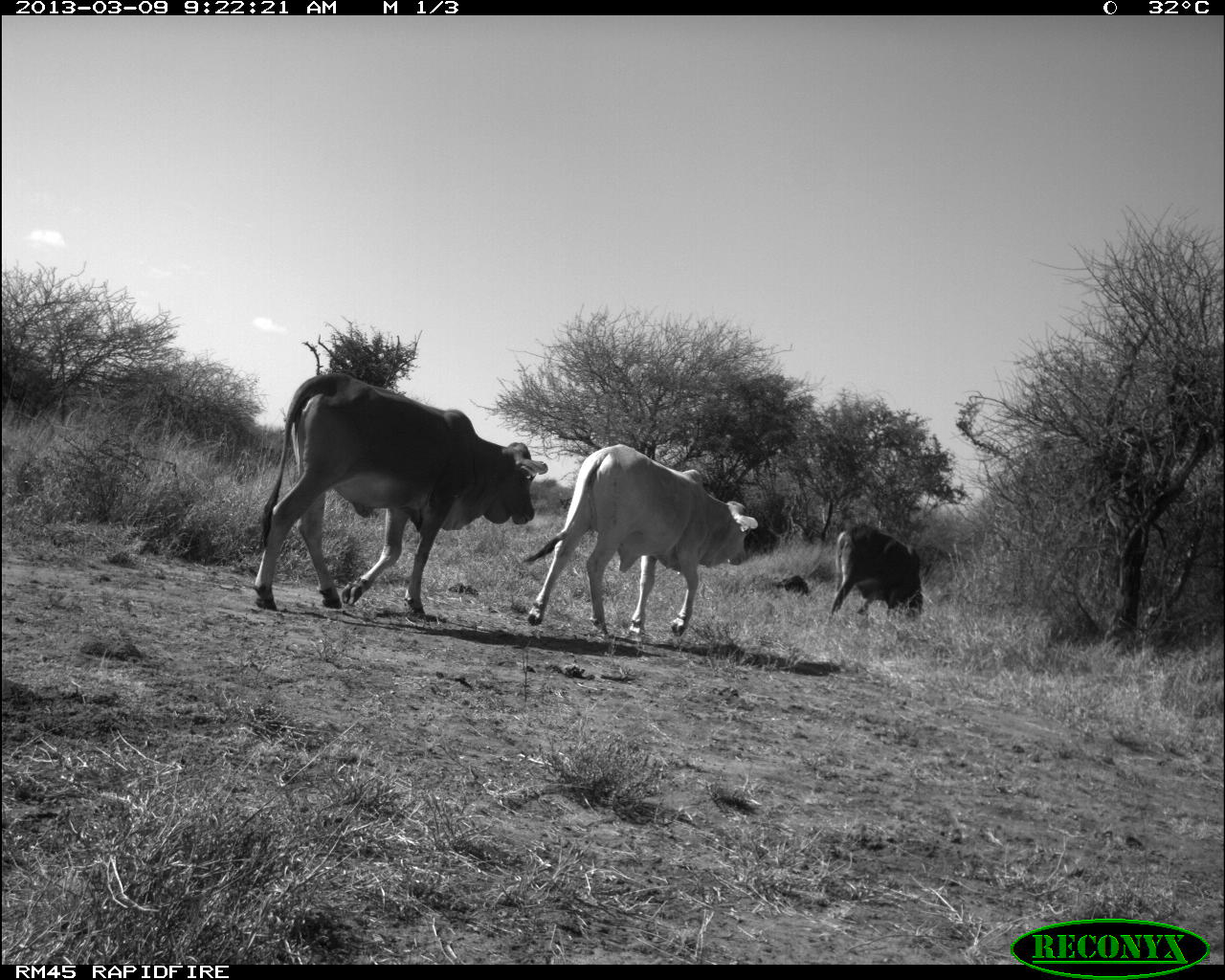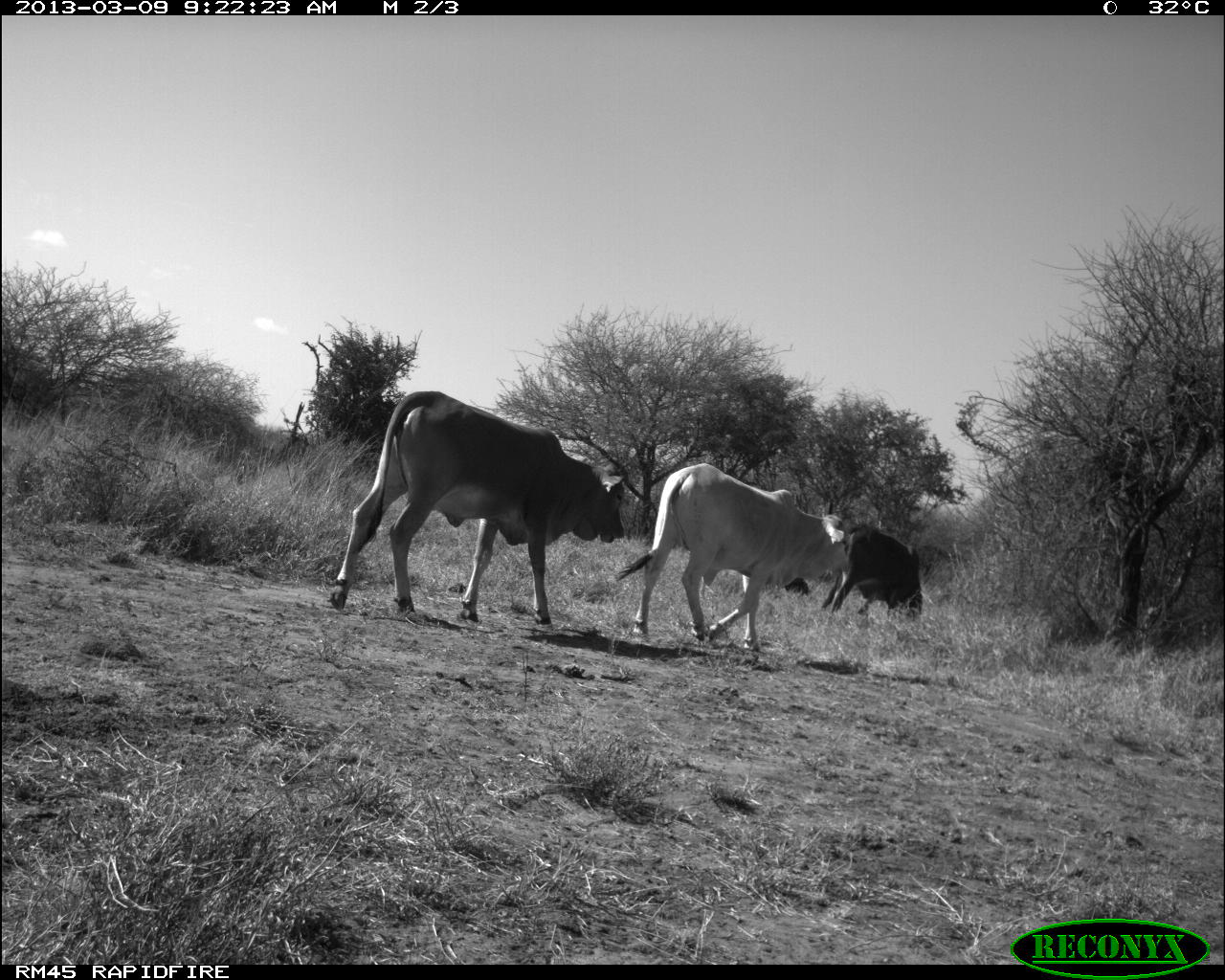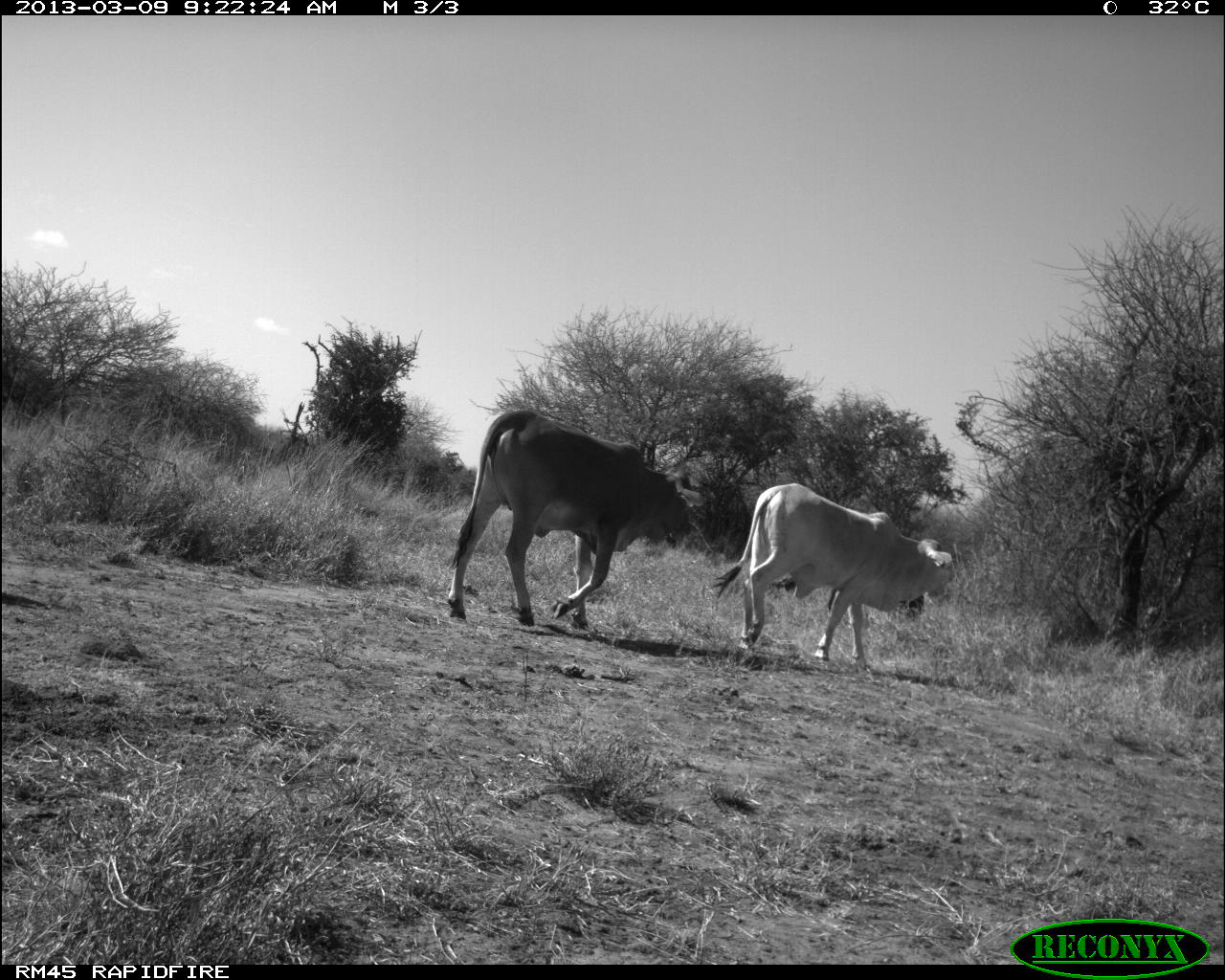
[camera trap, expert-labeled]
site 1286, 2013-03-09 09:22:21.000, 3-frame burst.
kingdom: Animalia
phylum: Chordata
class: Mammalia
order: Artiodactyla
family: Bovidae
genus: Bos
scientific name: Bos taurus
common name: domestic cattle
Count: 3.